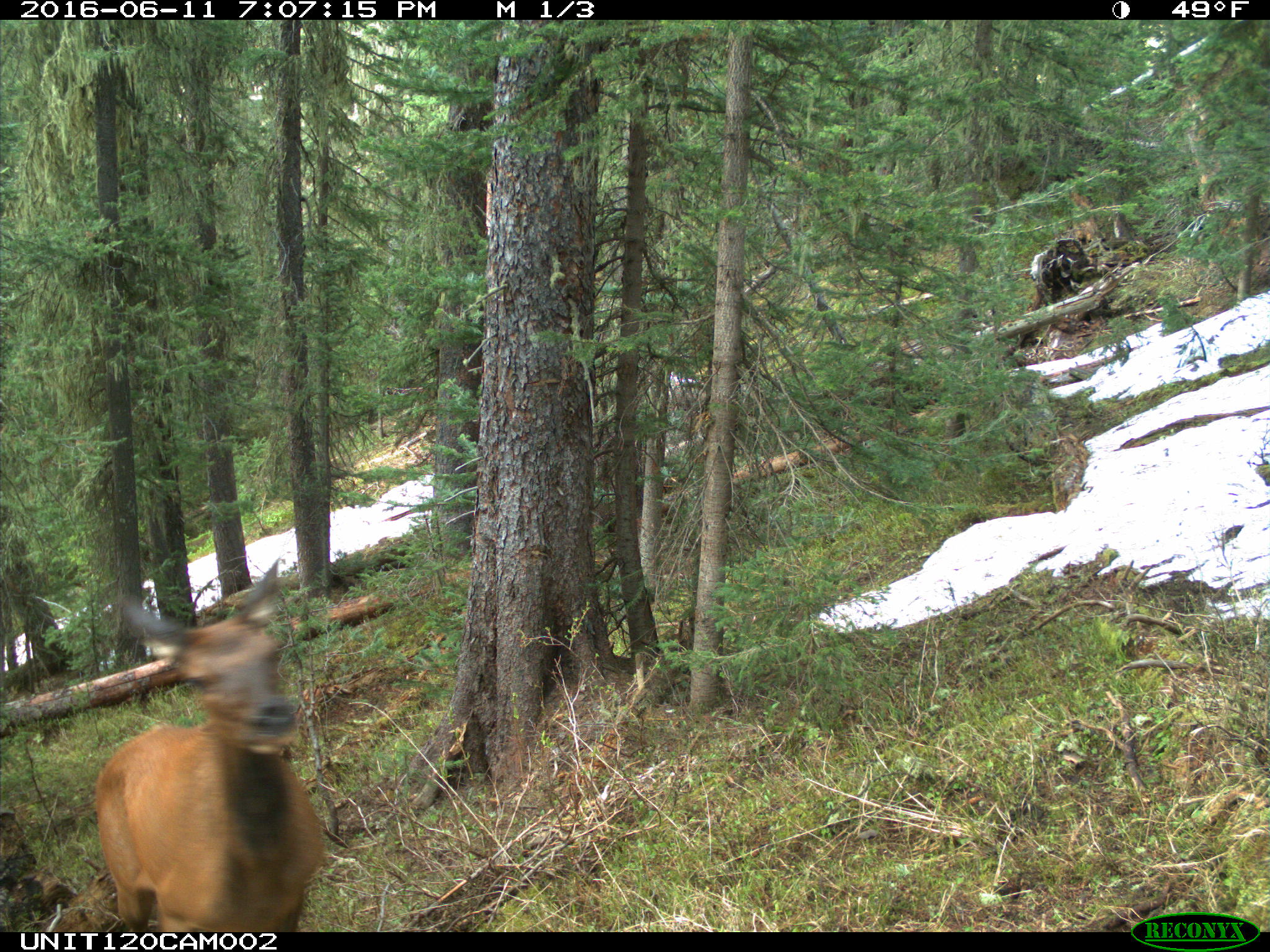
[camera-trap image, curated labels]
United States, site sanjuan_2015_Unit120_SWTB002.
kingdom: Animalia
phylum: Chordata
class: Mammalia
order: Artiodactyla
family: Cervidae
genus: Cervus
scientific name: Cervus elaphus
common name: red deer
Cervus elaphus (red deer).